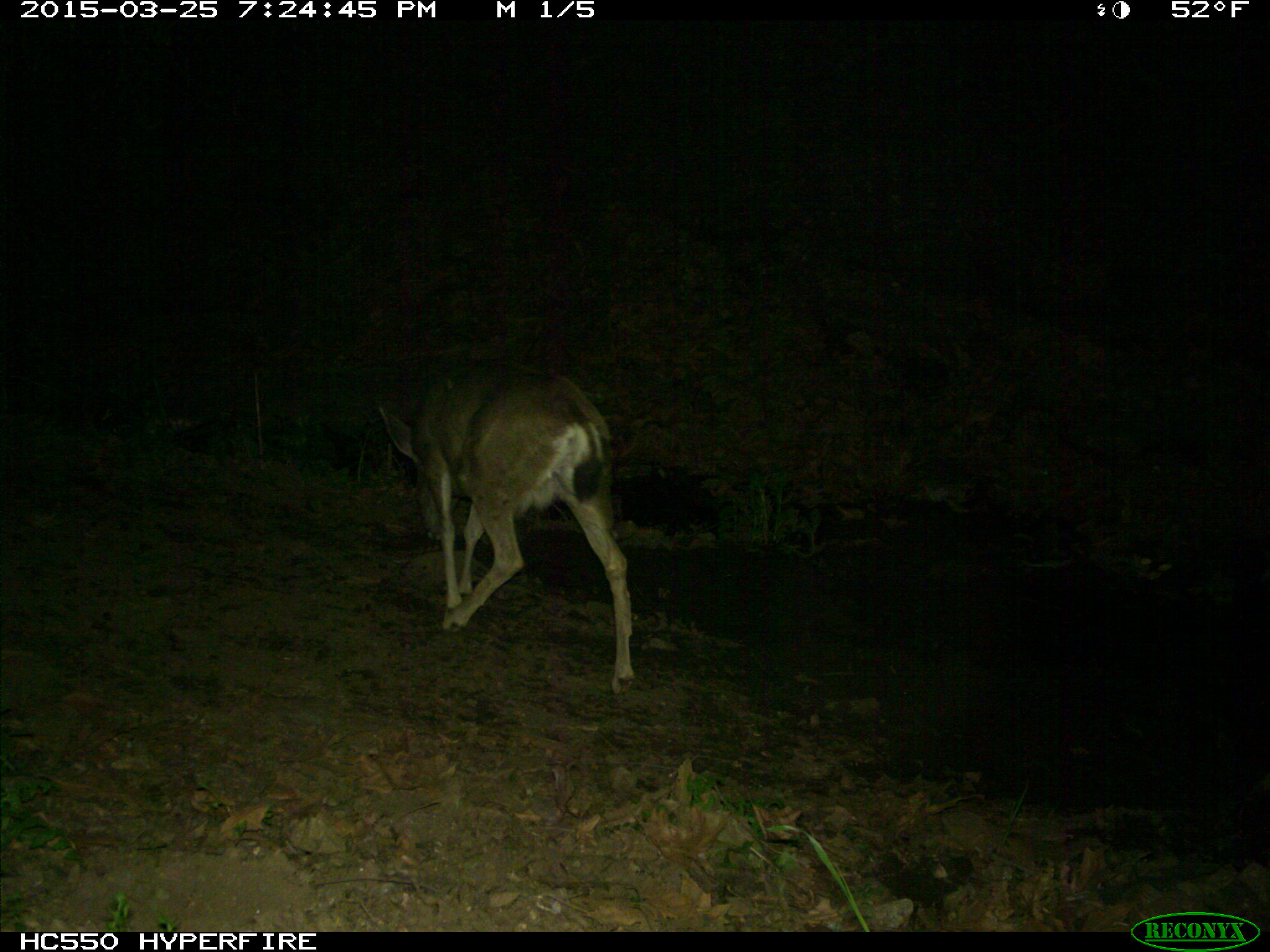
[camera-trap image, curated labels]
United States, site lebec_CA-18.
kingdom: Animalia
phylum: Chordata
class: Mammalia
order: Artiodactyla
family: Cervidae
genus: Odocoileus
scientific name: Odocoileus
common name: deer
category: unidentified deer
Unidentified deer (deer) (Odocoileus).